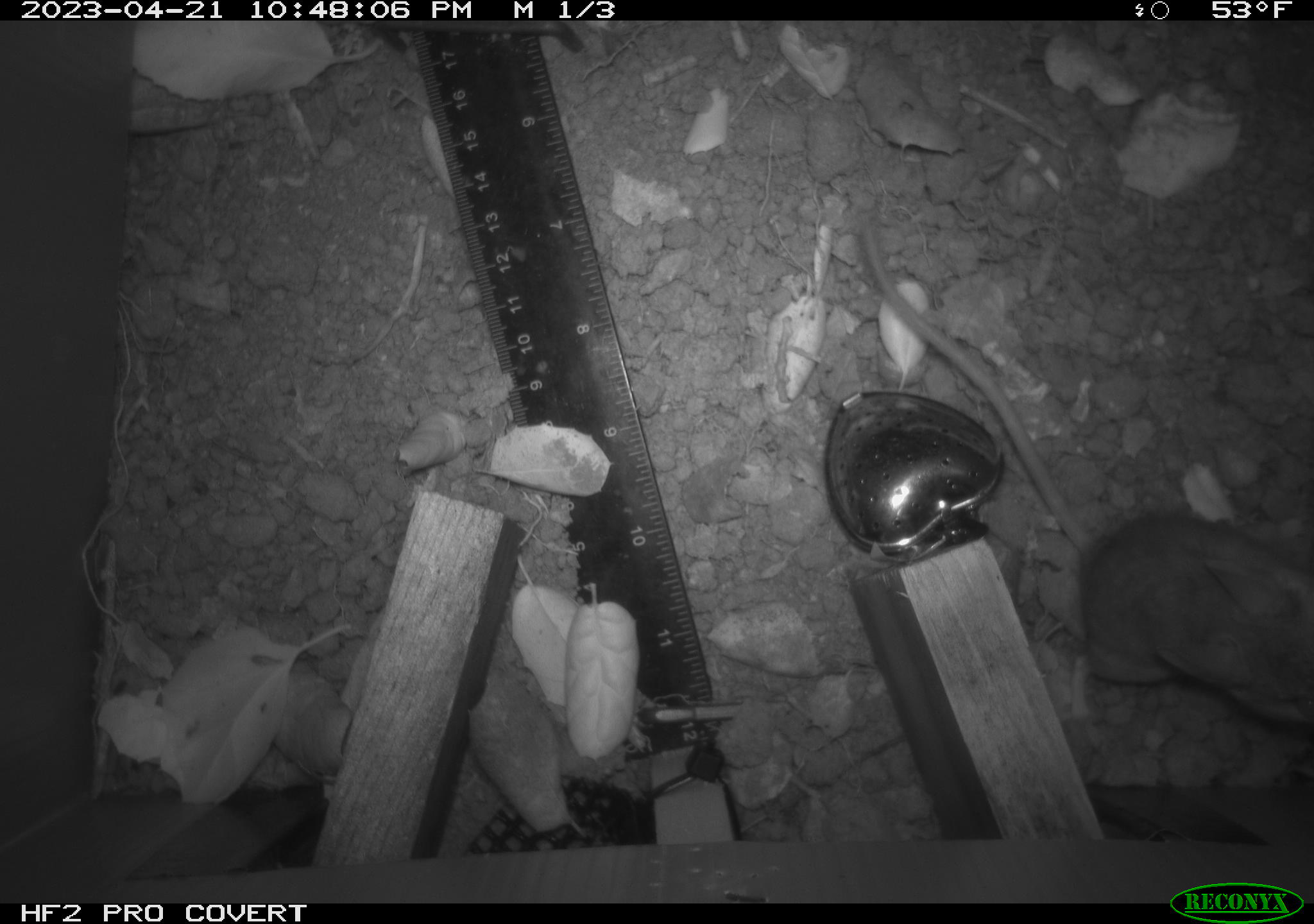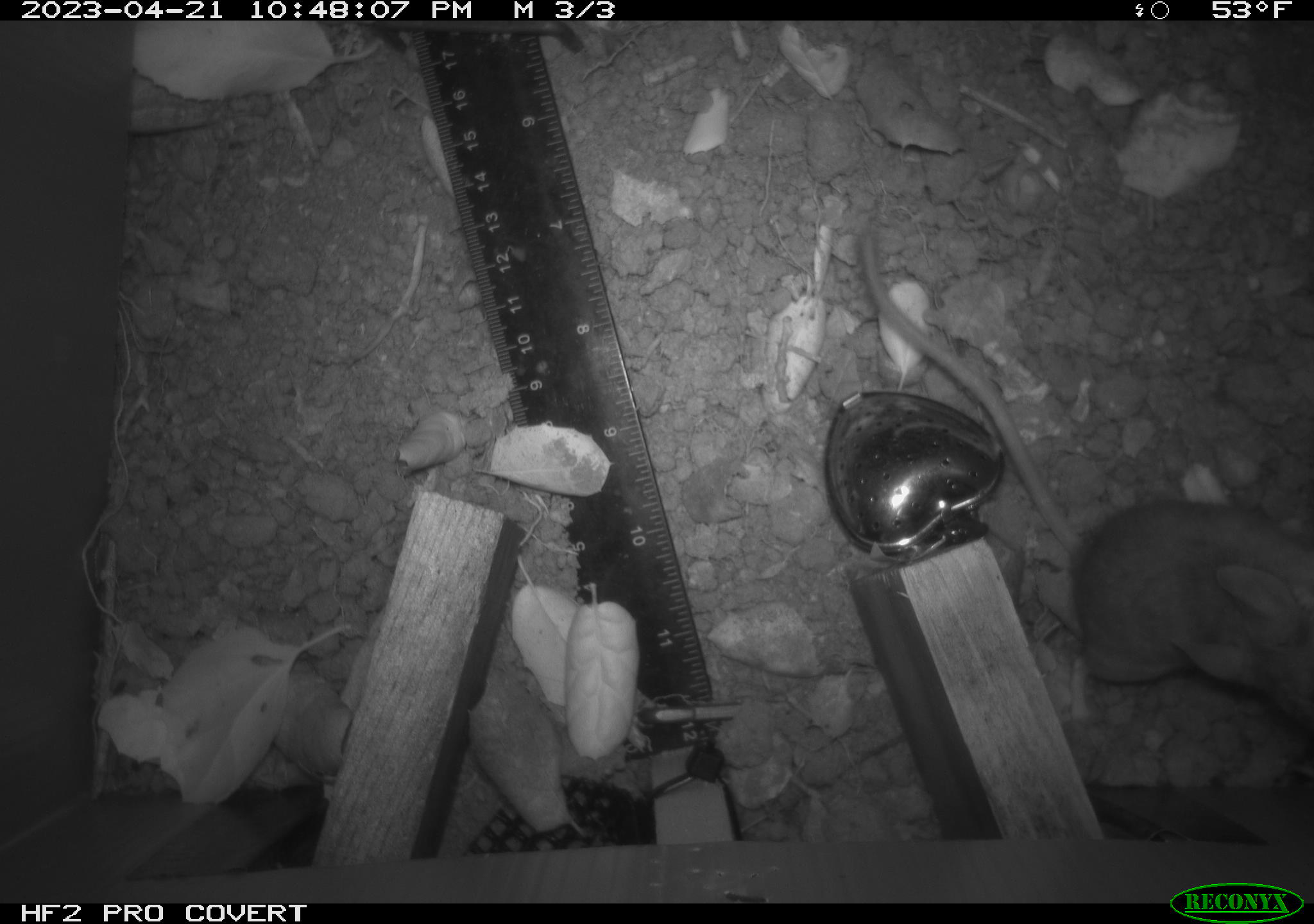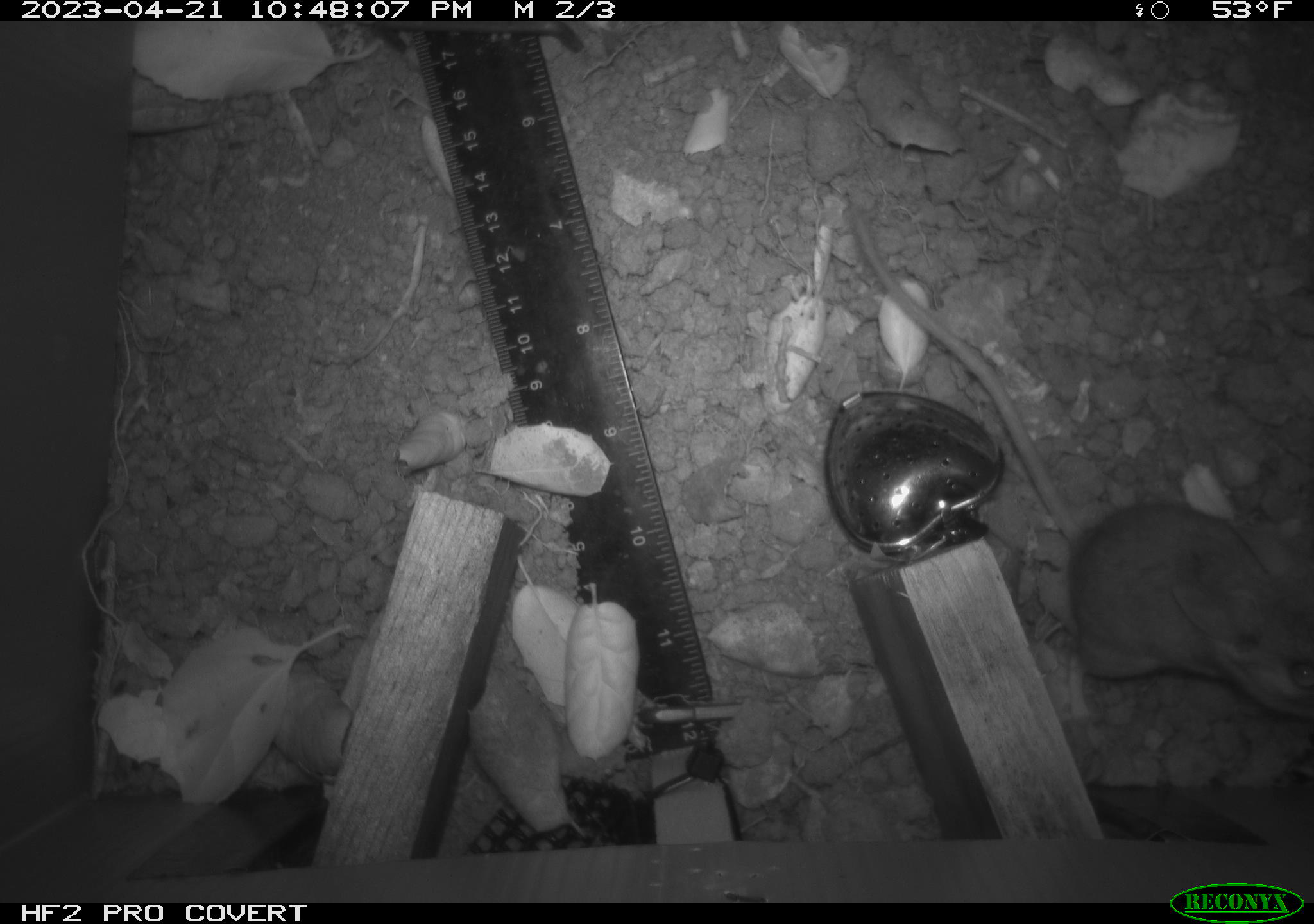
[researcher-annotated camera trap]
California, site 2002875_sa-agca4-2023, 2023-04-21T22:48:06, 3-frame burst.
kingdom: Animalia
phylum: Chordata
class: Mammalia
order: Rodentia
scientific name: Rodentia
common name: mouse species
Mouse species (Rodentia).